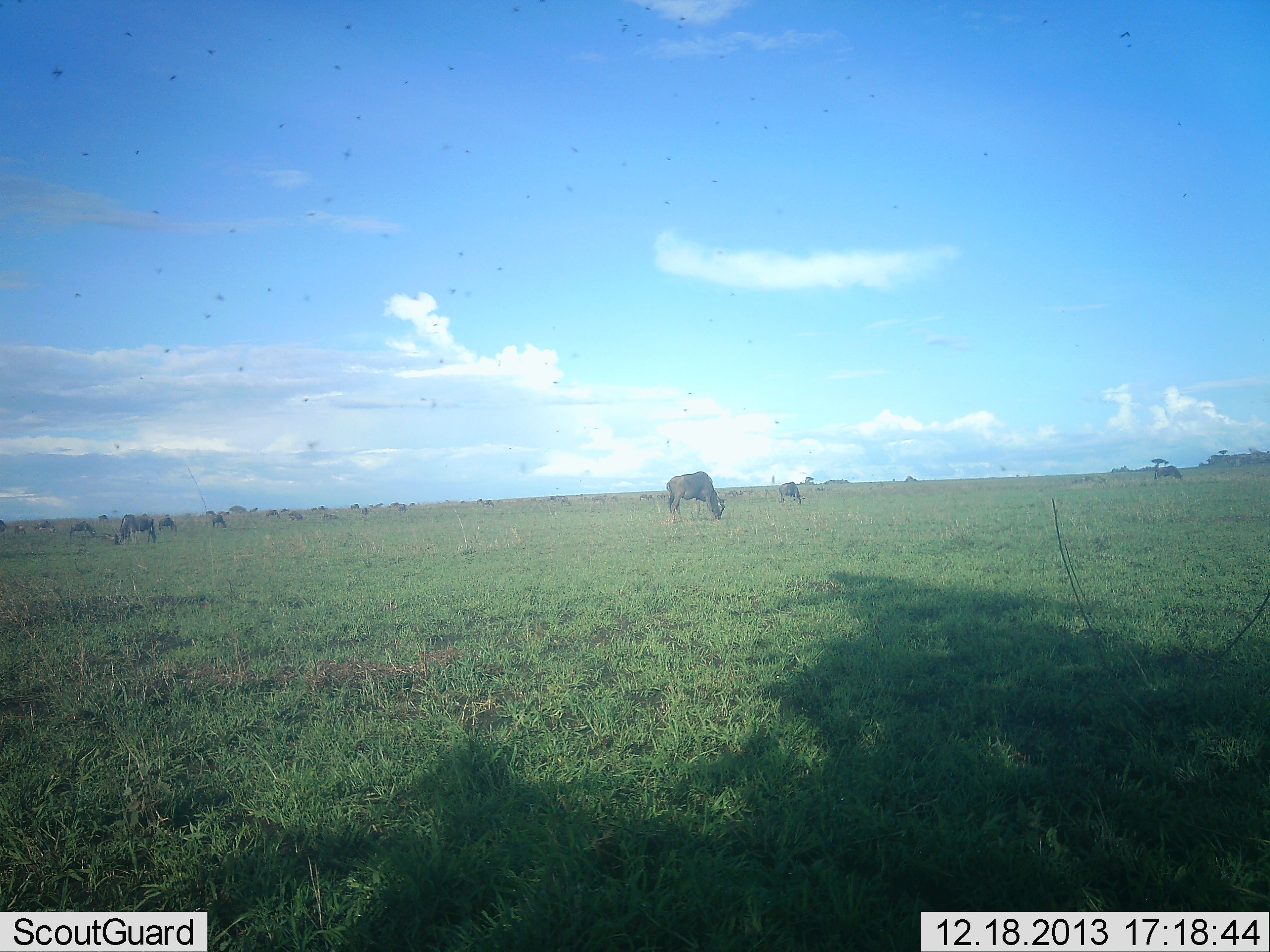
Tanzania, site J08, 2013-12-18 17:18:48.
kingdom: Animalia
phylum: Chordata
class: Mammalia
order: Artiodactyla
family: Bovidae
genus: Connochaetes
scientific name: Connochaetes taurinus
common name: blue wildebeest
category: wildebeest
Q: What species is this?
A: Wildebeest (blue wildebeest) (Connochaetes taurinus).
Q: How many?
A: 11-50.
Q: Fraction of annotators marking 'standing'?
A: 30%.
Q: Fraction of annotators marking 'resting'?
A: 10%.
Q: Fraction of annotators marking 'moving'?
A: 0%.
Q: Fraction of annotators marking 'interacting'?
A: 0%.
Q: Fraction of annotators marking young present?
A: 0%.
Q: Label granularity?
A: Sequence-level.